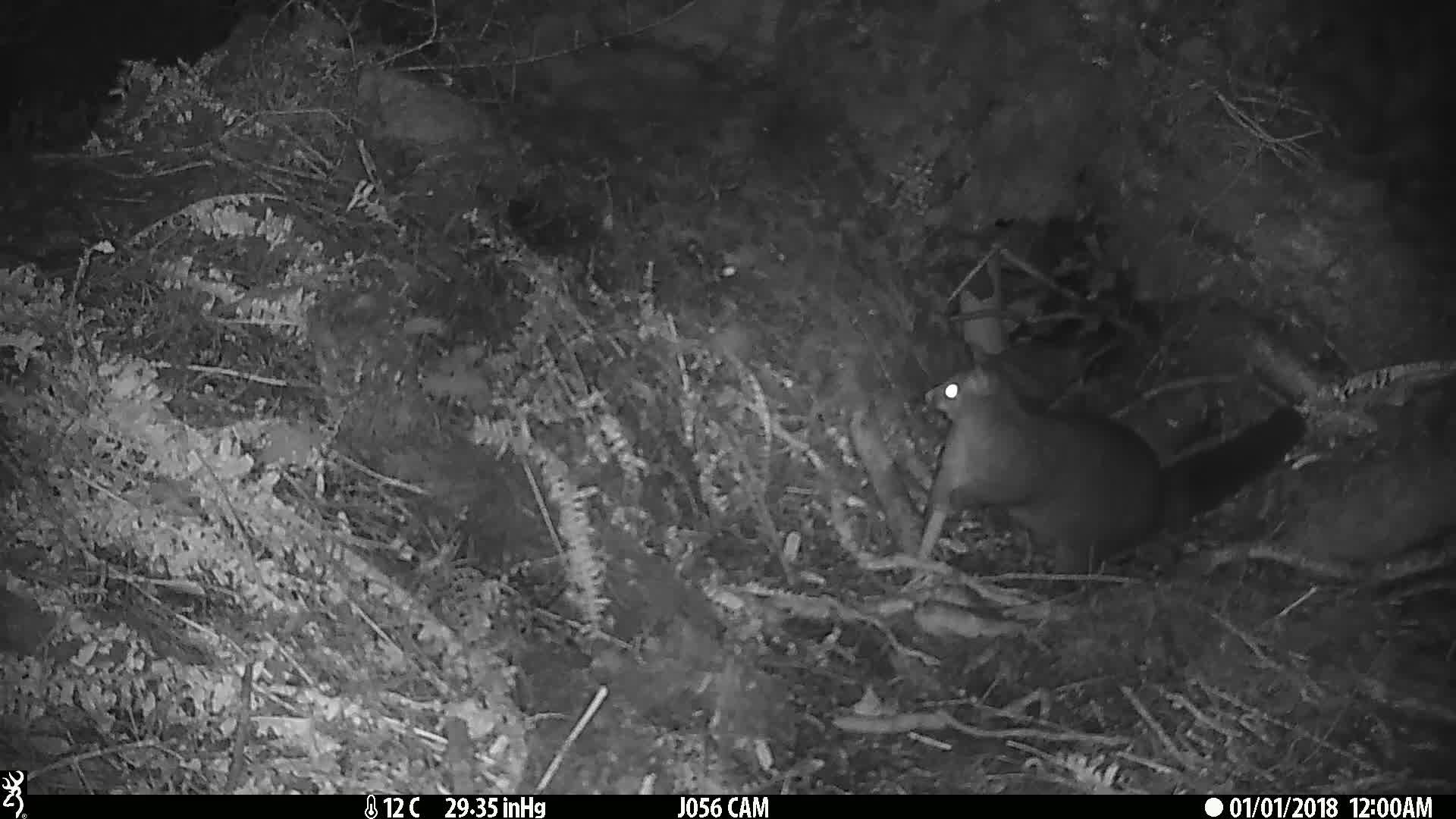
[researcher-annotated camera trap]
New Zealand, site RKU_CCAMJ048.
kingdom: Animalia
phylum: Chordata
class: Mammalia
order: Diprotodontia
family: Phalangeridae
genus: Trichosurus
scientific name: Trichosurus vulpecula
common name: common brushtail possum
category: possum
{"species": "possum (common brushtail possum) (Trichosurus vulpecula)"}